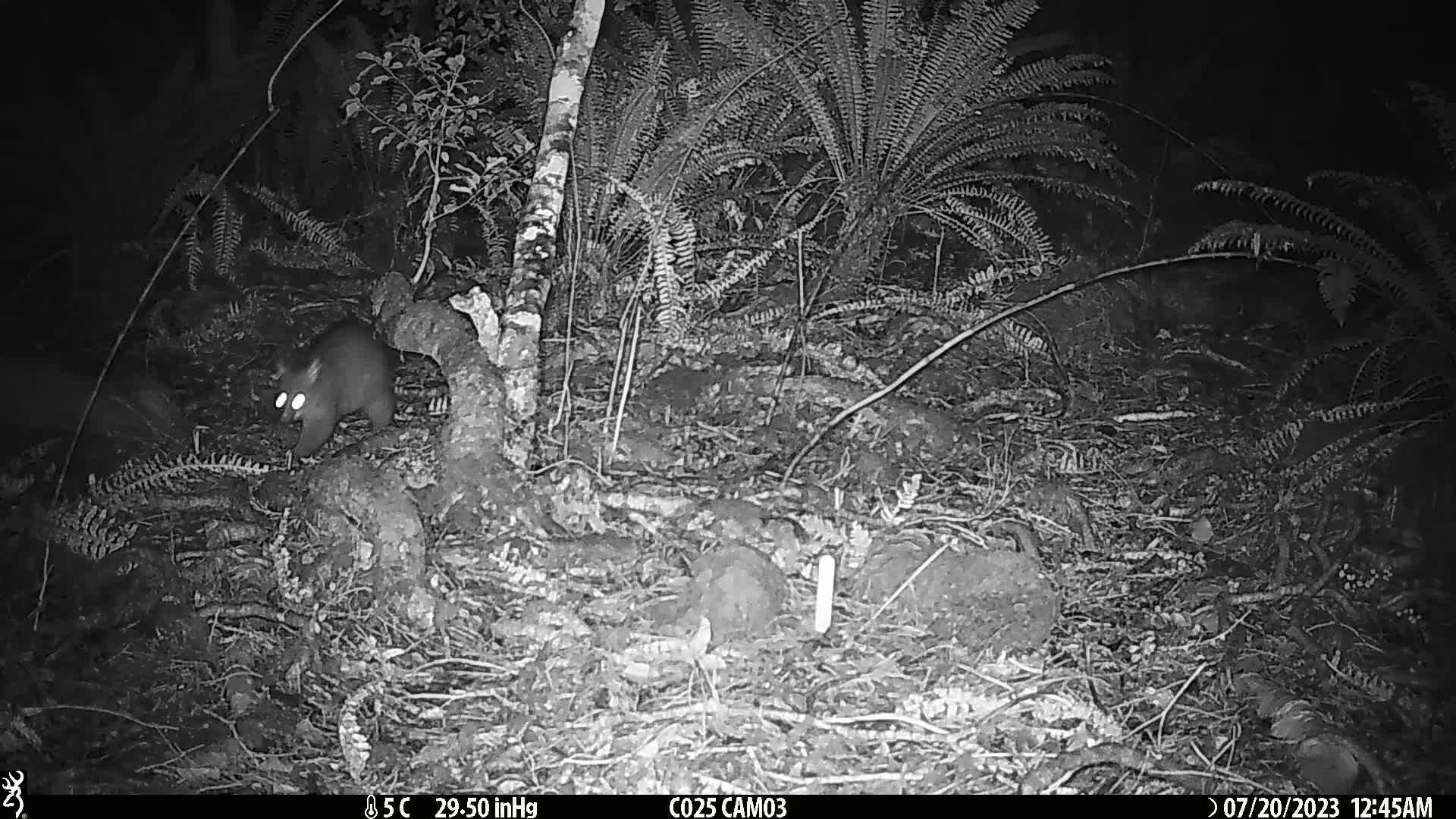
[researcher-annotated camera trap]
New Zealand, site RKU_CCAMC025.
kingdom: Animalia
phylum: Chordata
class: Mammalia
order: Diprotodontia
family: Phalangeridae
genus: Trichosurus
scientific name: Trichosurus vulpecula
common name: common brushtail possum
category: possum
Possum (common brushtail possum) (Trichosurus vulpecula).